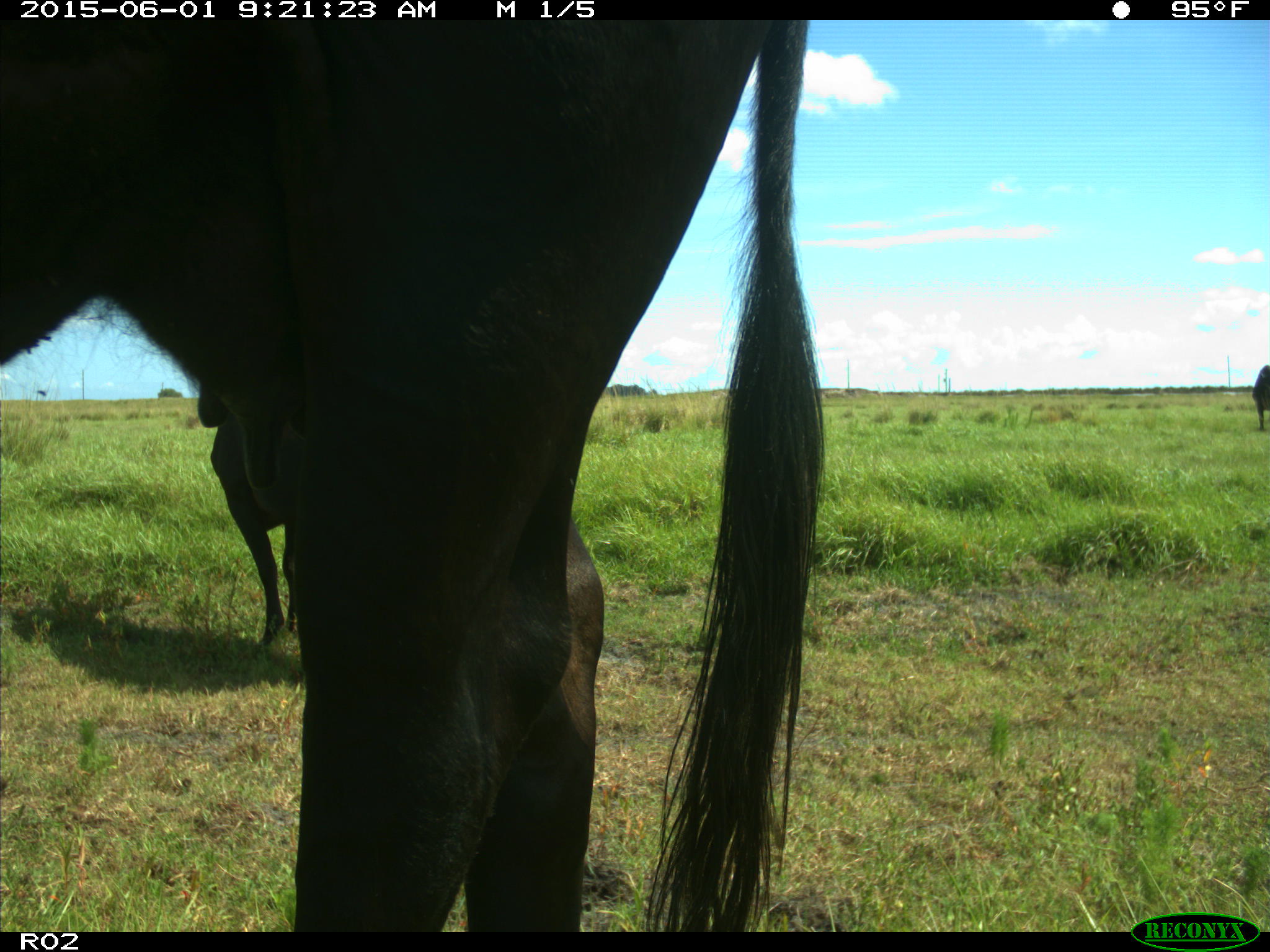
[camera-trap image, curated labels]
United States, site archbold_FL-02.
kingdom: Animalia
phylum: Chordata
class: Mammalia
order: Artiodactyla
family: Bovidae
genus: Bos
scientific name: Bos taurus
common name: domestic cow